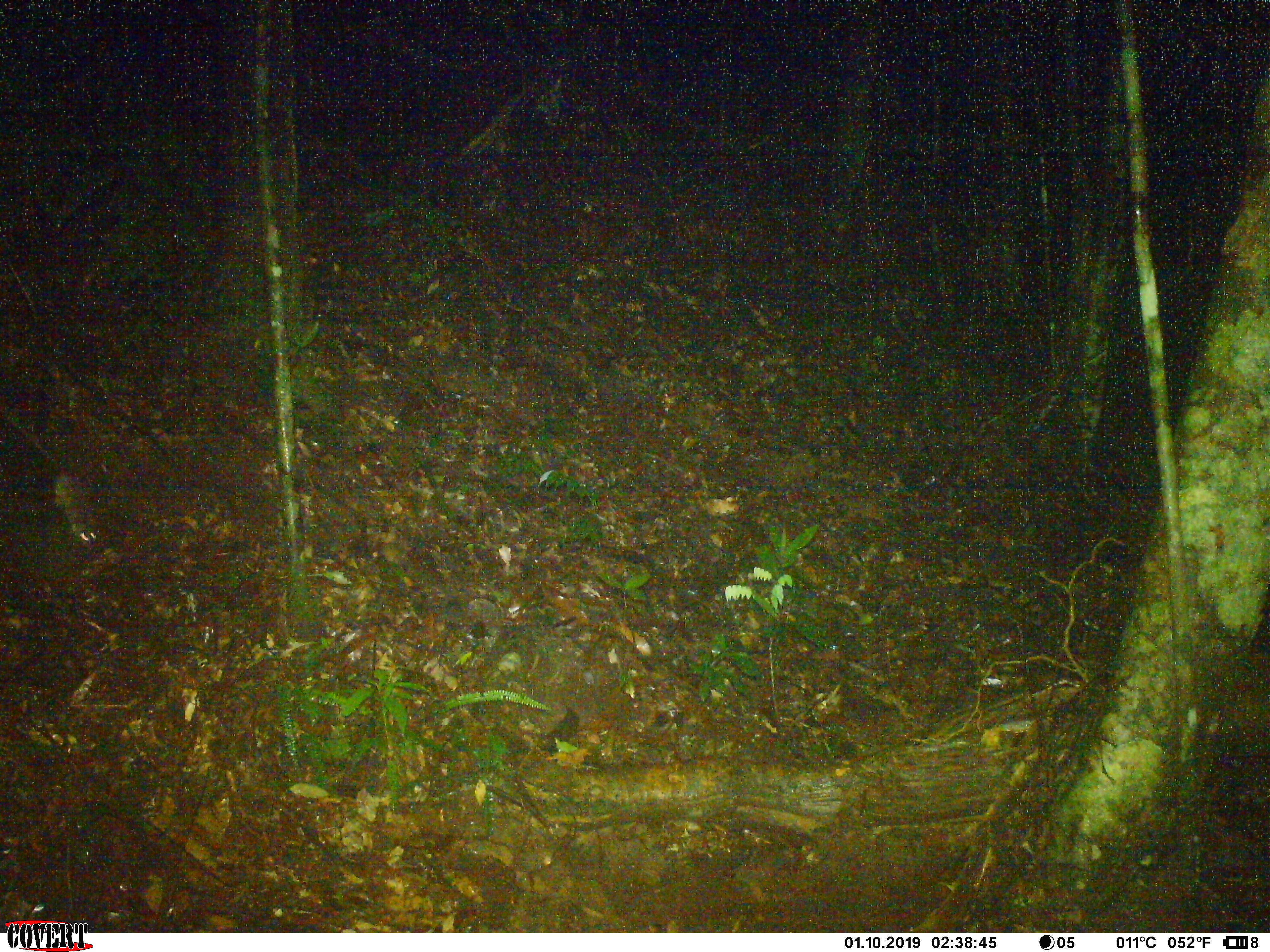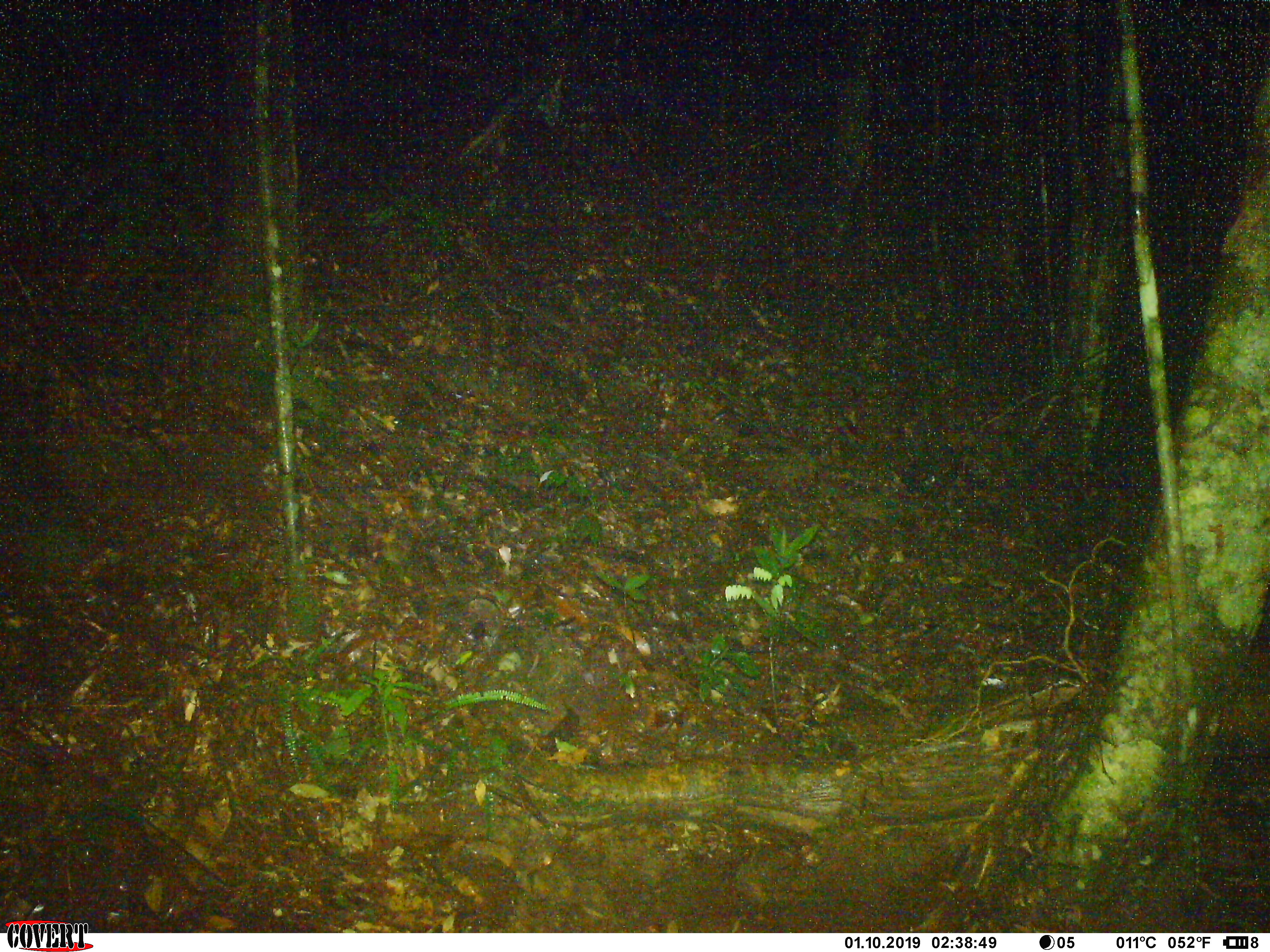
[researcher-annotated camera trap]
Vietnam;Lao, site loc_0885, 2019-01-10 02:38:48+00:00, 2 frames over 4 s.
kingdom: Animalia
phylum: Chordata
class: Mammalia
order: Rodentia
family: Muridae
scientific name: Muridae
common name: old-world mice and rats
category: unidentified murid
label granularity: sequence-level